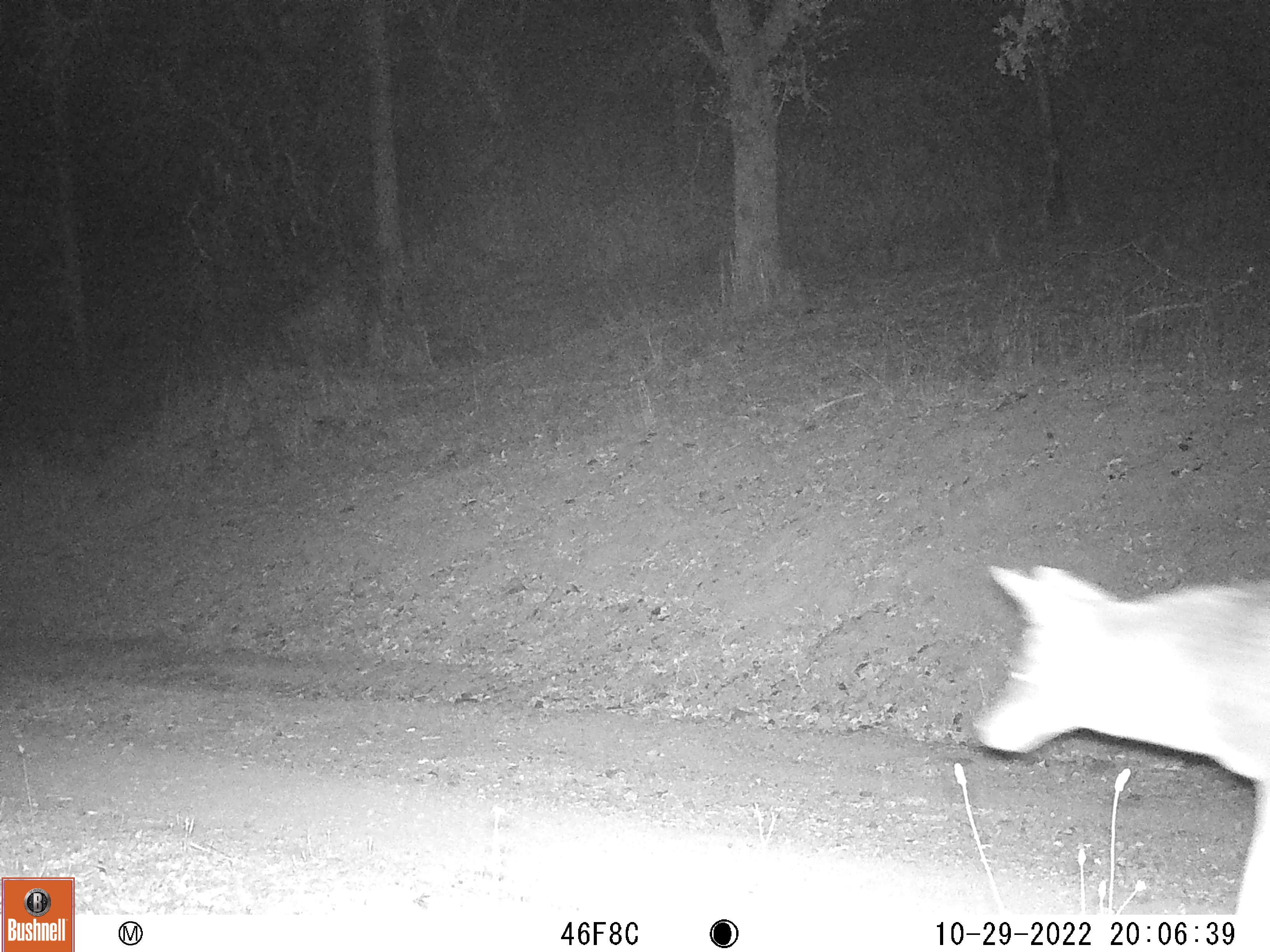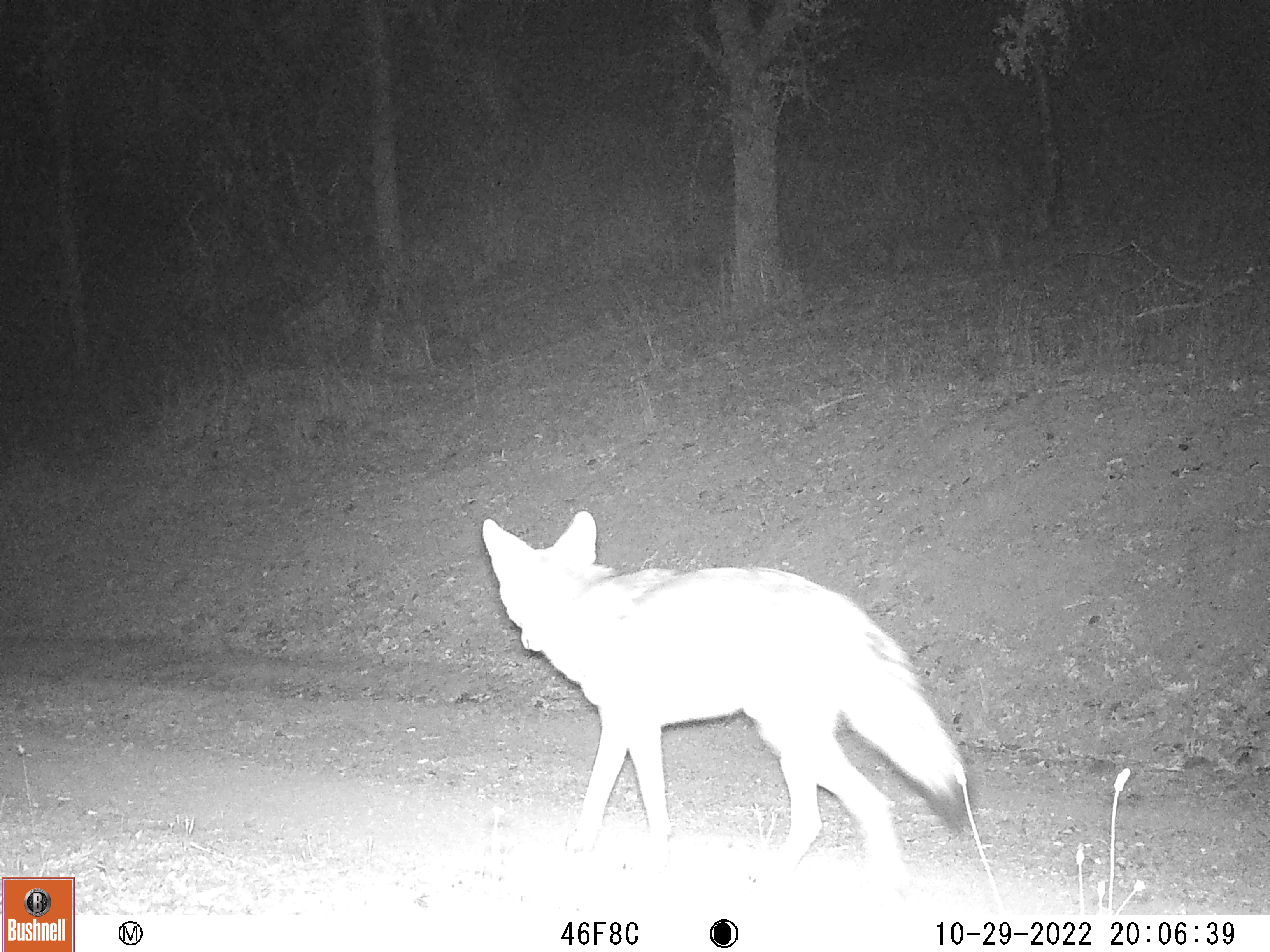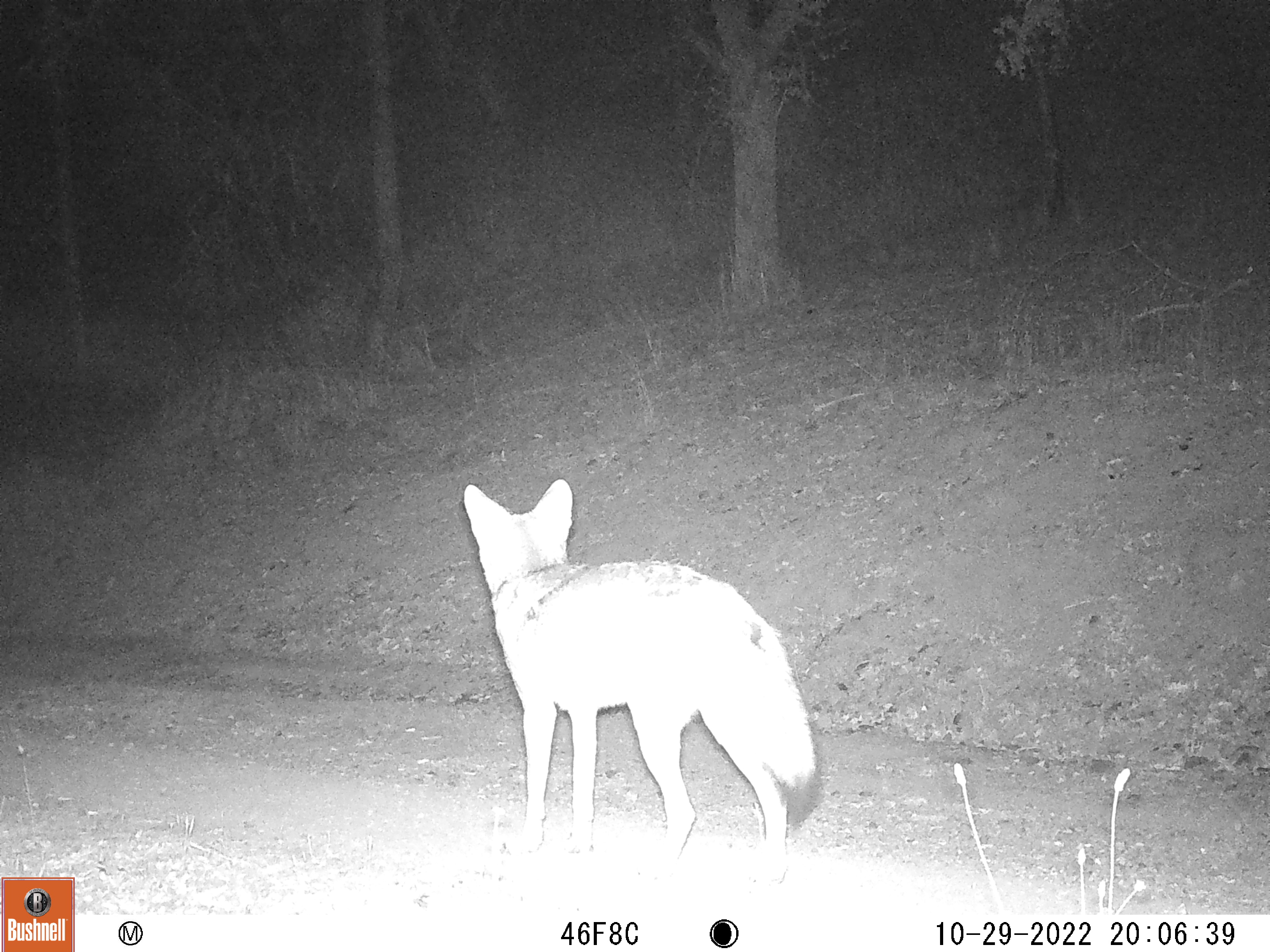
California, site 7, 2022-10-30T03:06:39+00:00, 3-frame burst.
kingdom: Animalia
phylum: Chordata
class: Mammalia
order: Carnivora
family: Canidae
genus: Canis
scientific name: Canis latrans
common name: coyote